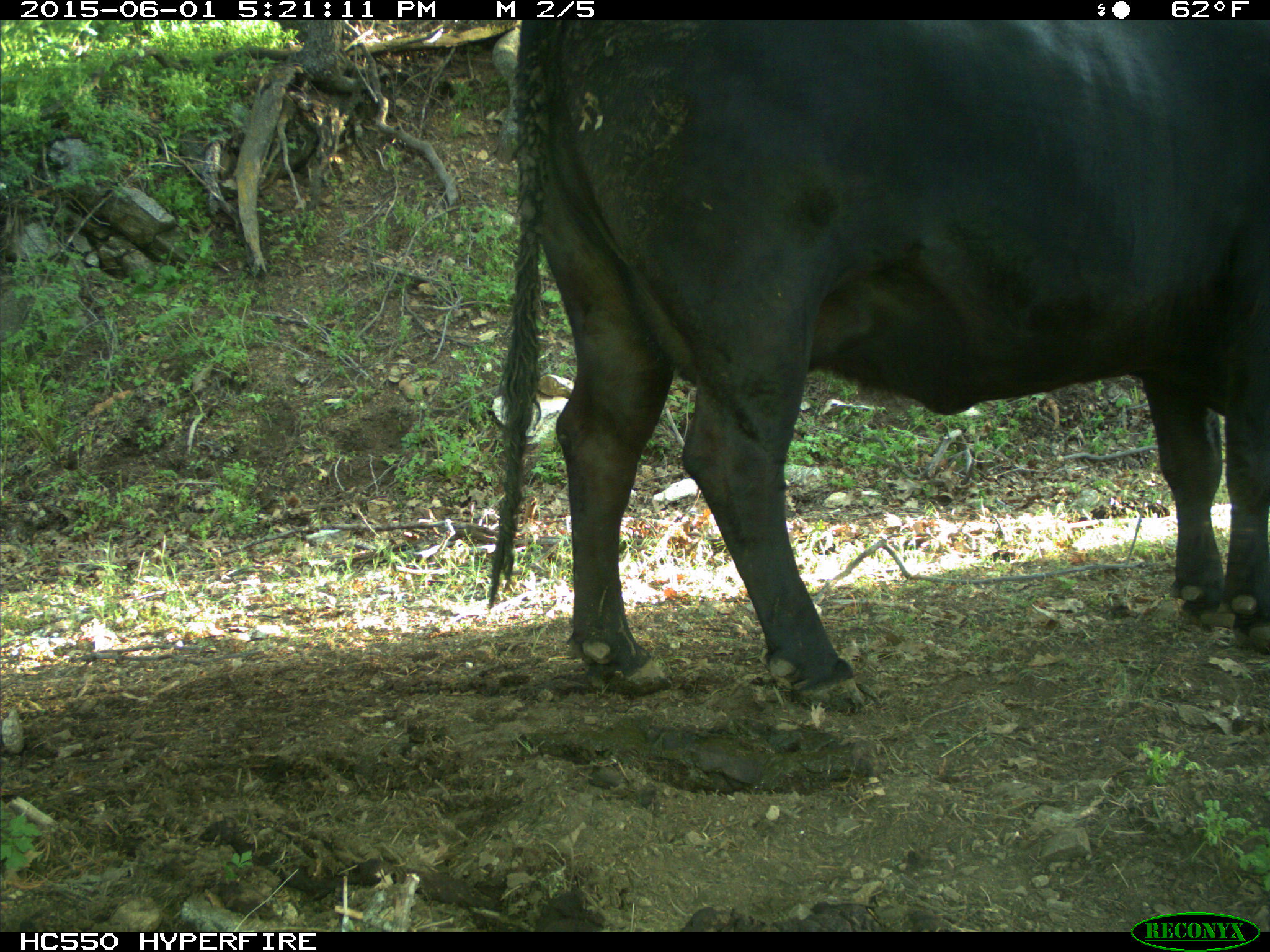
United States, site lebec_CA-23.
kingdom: Animalia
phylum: Chordata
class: Mammalia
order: Artiodactyla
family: Bovidae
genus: Bos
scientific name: Bos taurus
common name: domestic cow